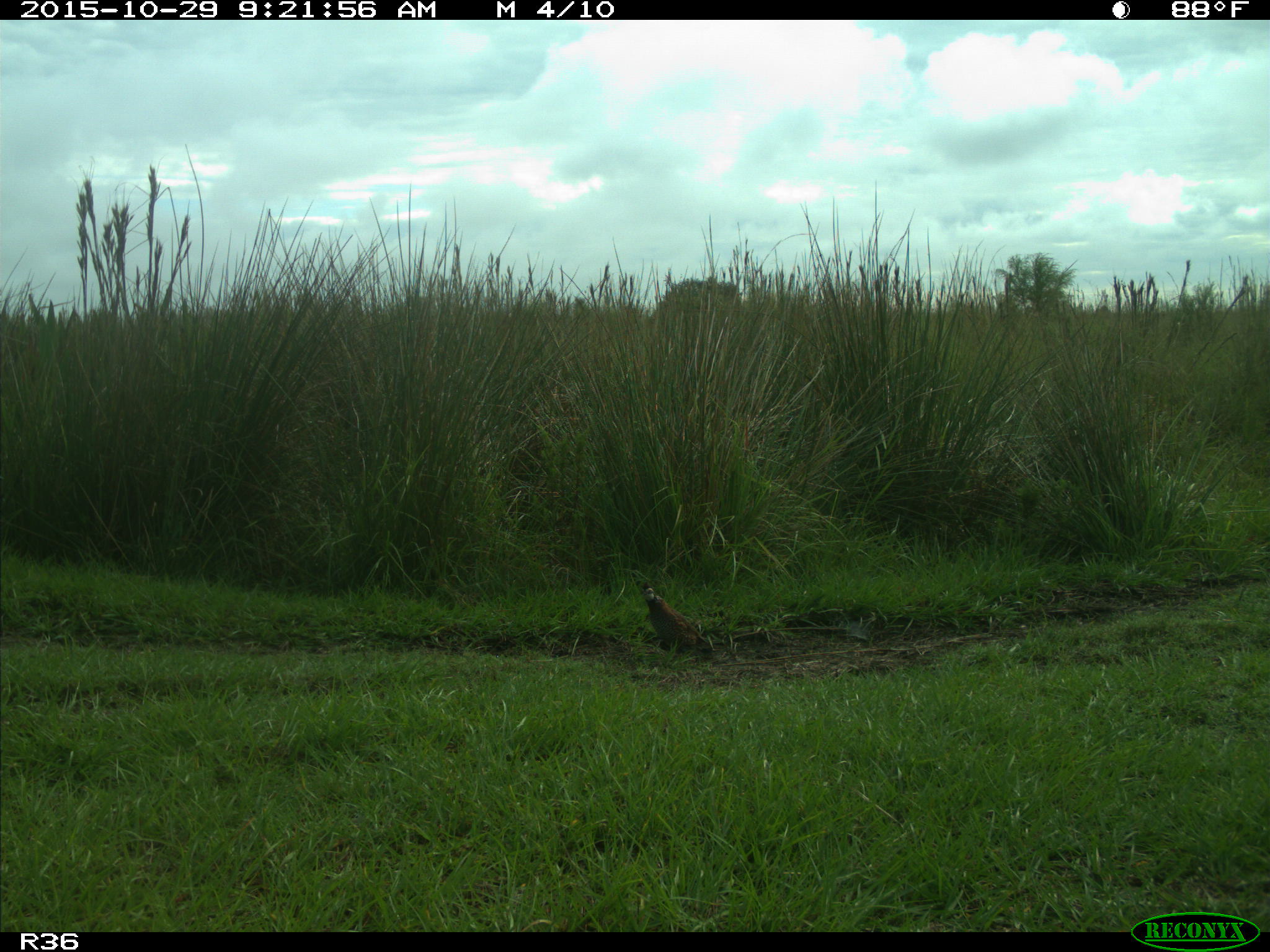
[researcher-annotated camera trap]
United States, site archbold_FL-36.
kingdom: Animalia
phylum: Chordata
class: Aves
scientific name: Aves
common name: birds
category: unidentified bird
Unidentified bird (birds) (Aves).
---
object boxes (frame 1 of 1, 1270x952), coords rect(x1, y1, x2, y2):
animal: rect(639, 585, 713, 656)